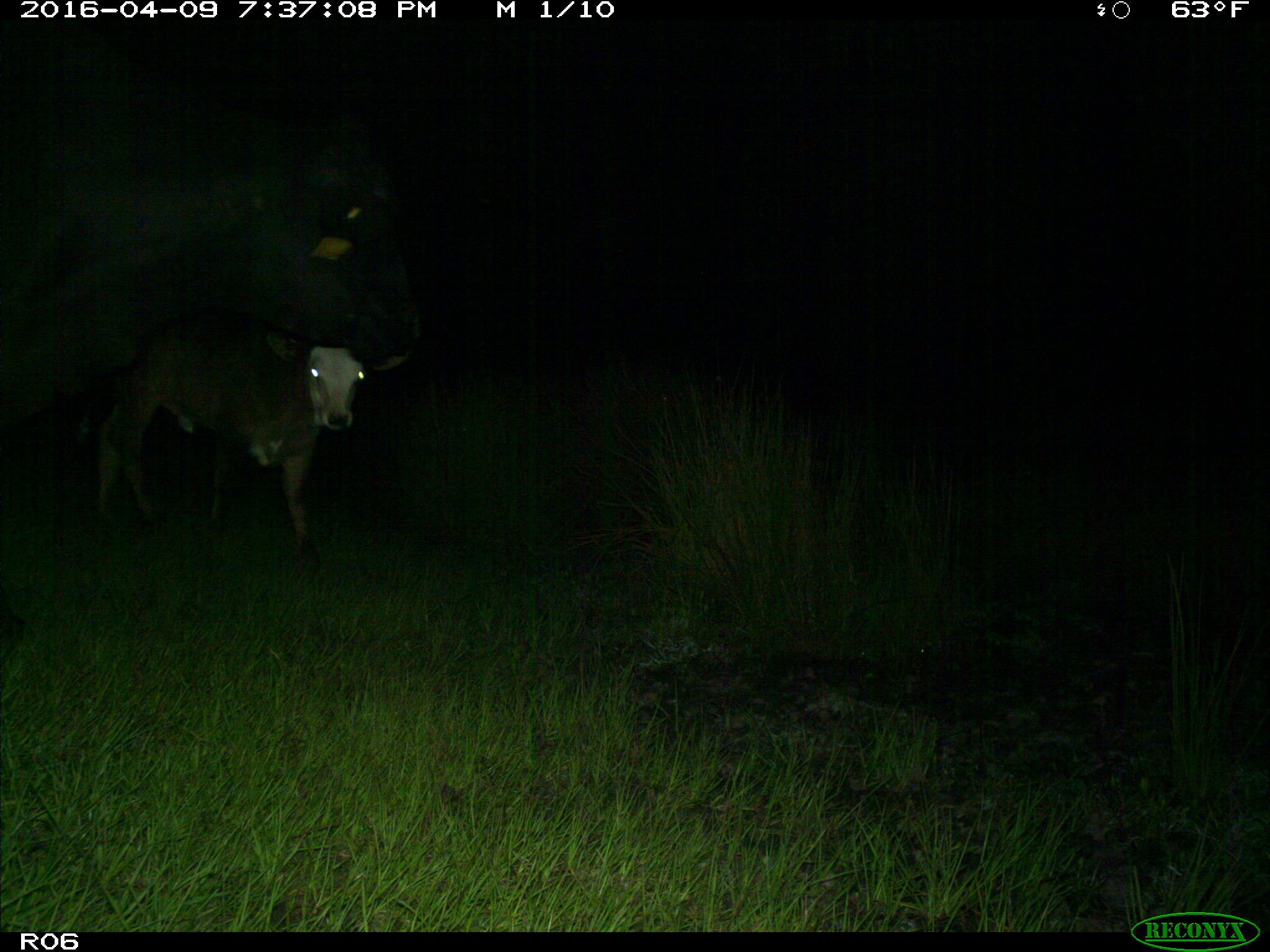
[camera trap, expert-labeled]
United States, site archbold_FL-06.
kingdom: Animalia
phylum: Chordata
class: Mammalia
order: Artiodactyla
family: Bovidae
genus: Bos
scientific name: Bos taurus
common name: domestic cow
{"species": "Bos taurus (domestic cow)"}